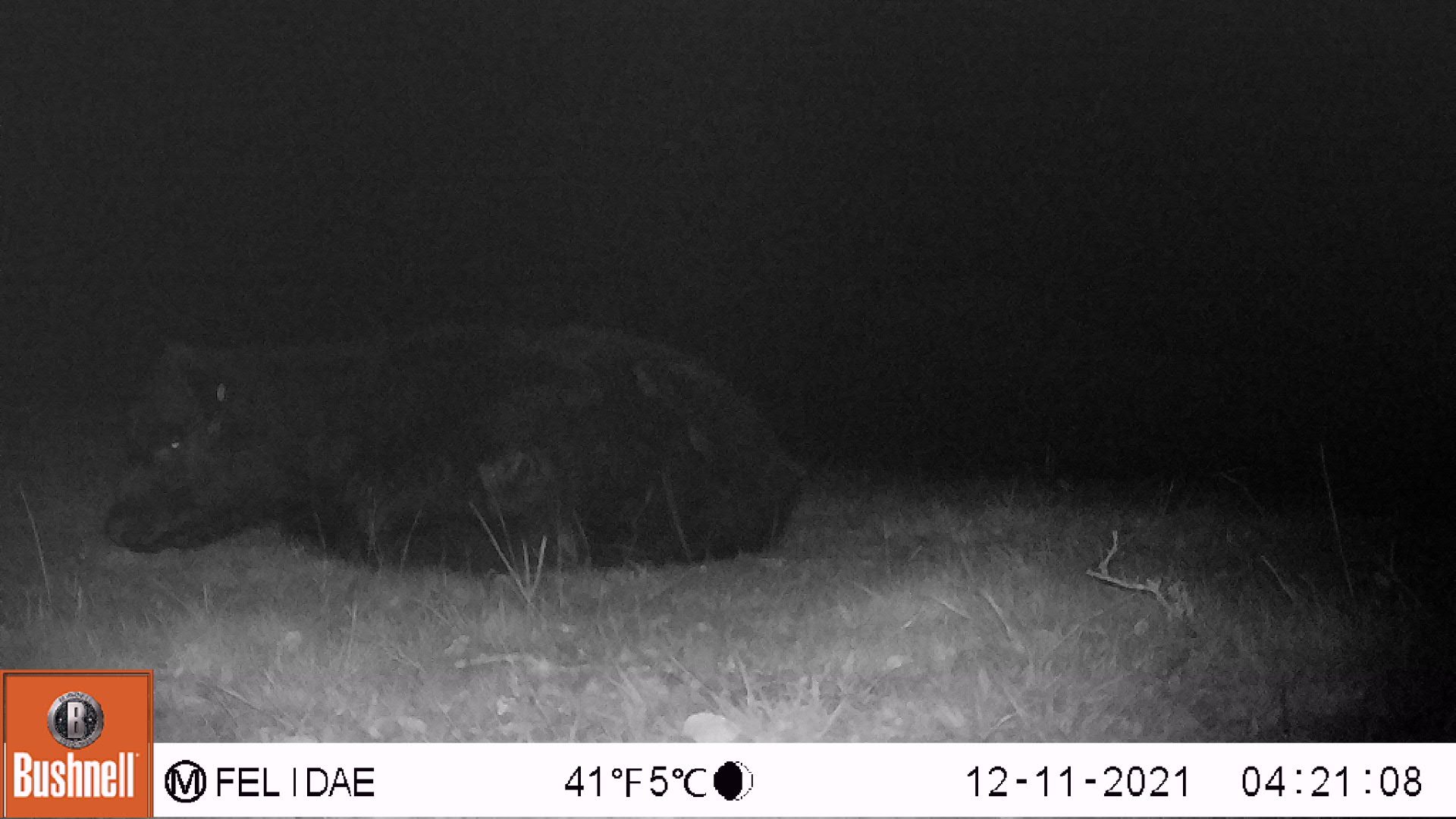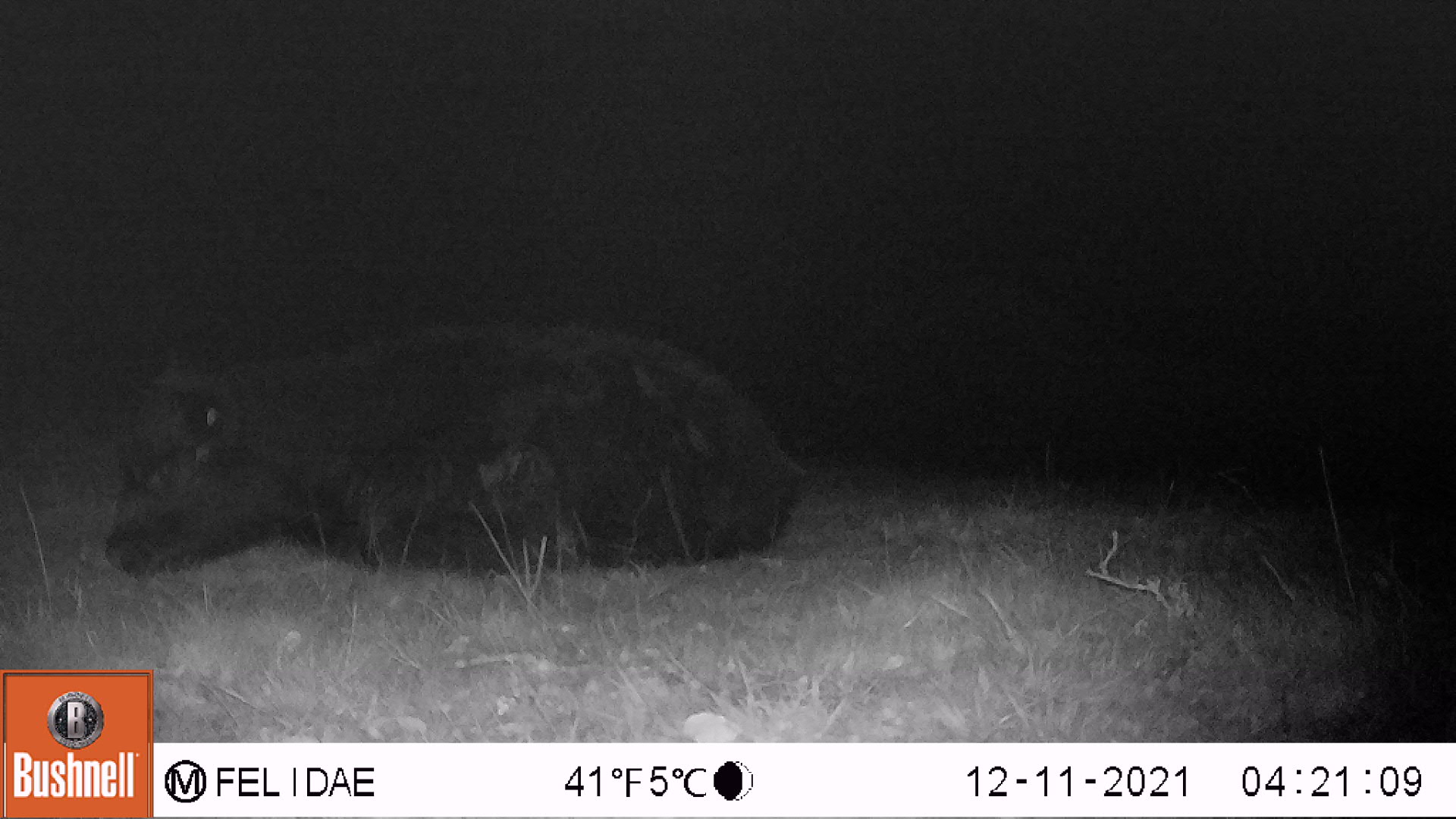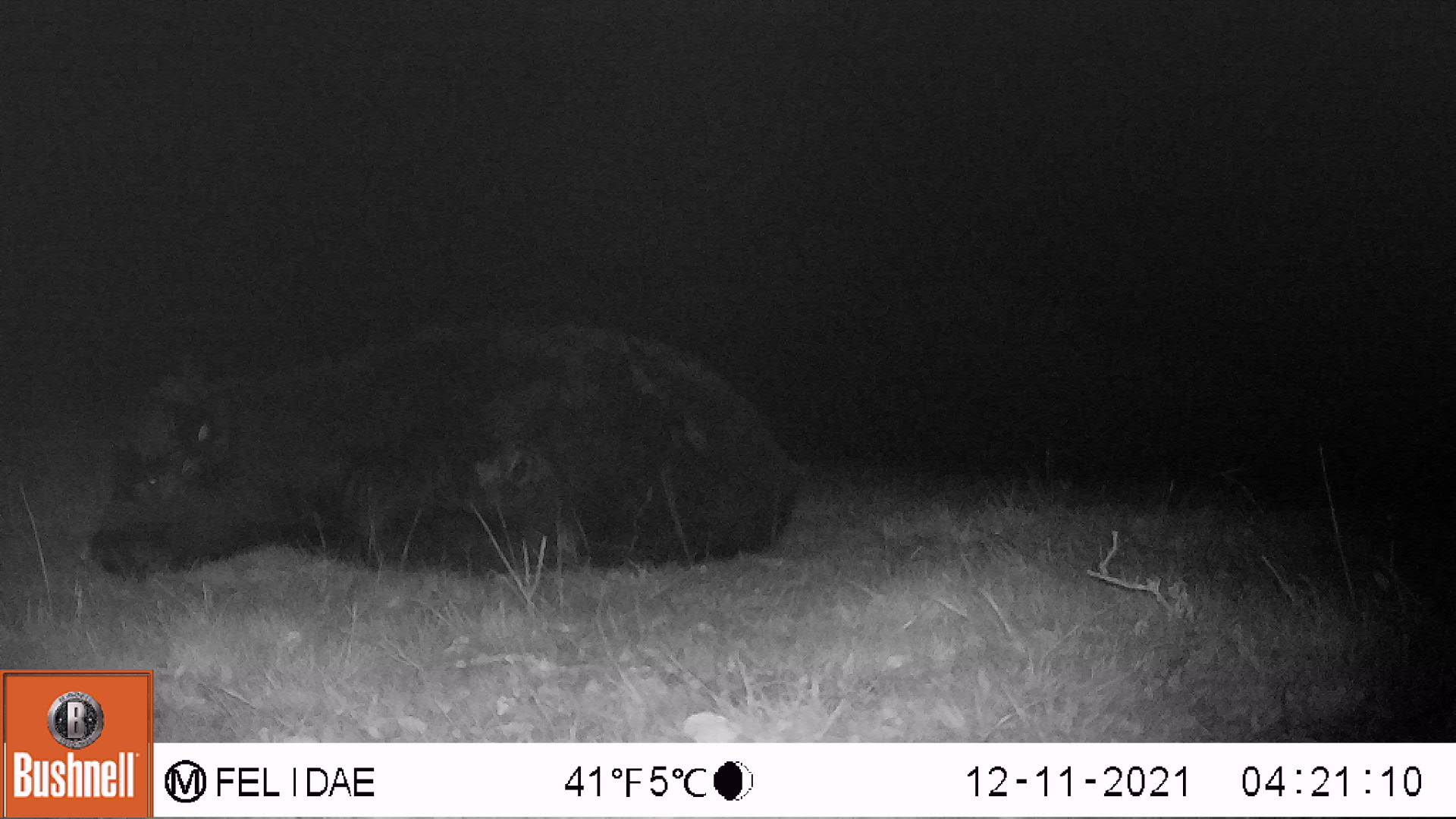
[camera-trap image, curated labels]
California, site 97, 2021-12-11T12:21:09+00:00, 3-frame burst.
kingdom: Animalia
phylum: Chordata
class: Mammalia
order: Artiodactyla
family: Bovidae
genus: Bos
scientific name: Bos taurus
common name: domestic cattle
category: cattle